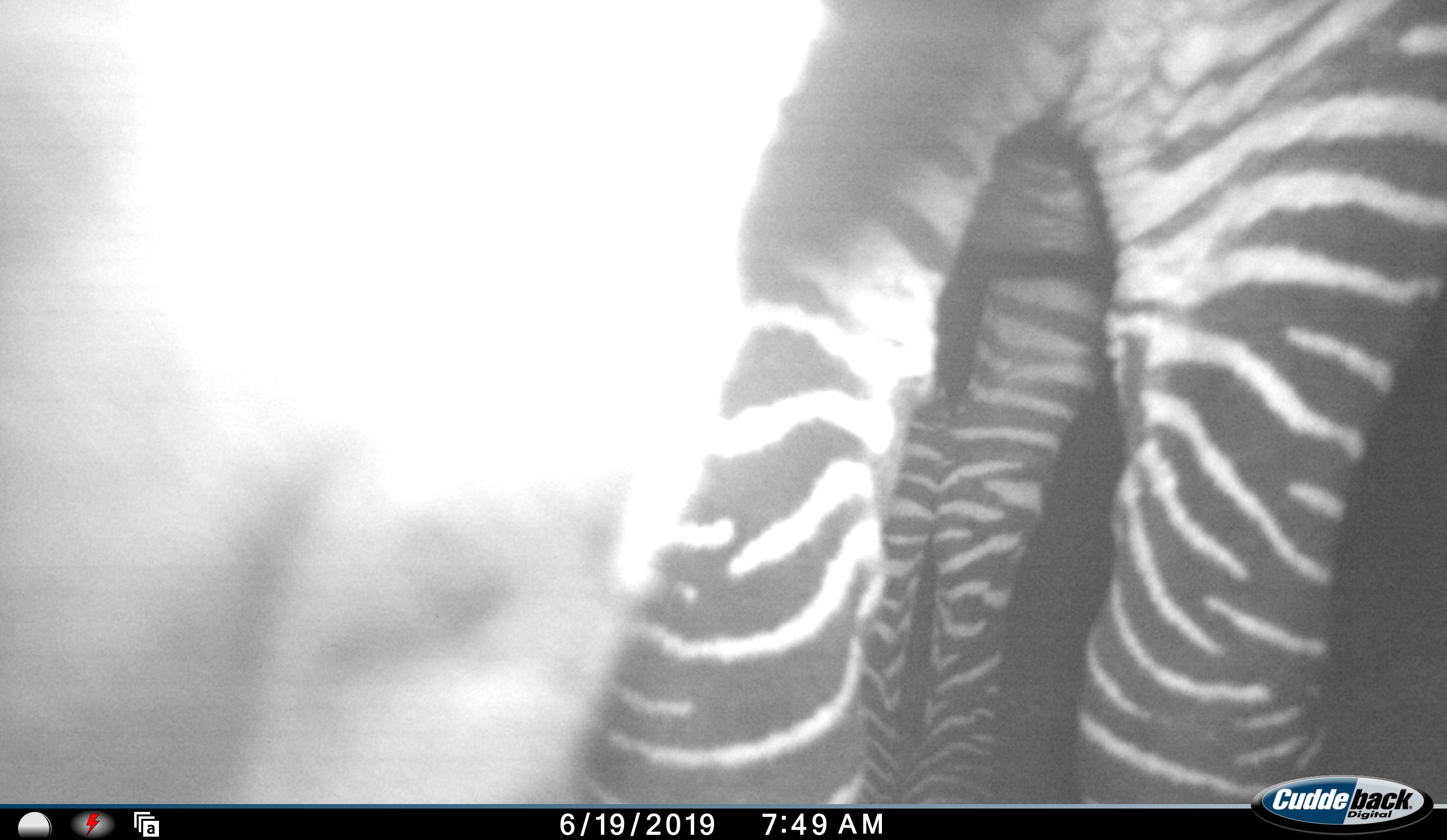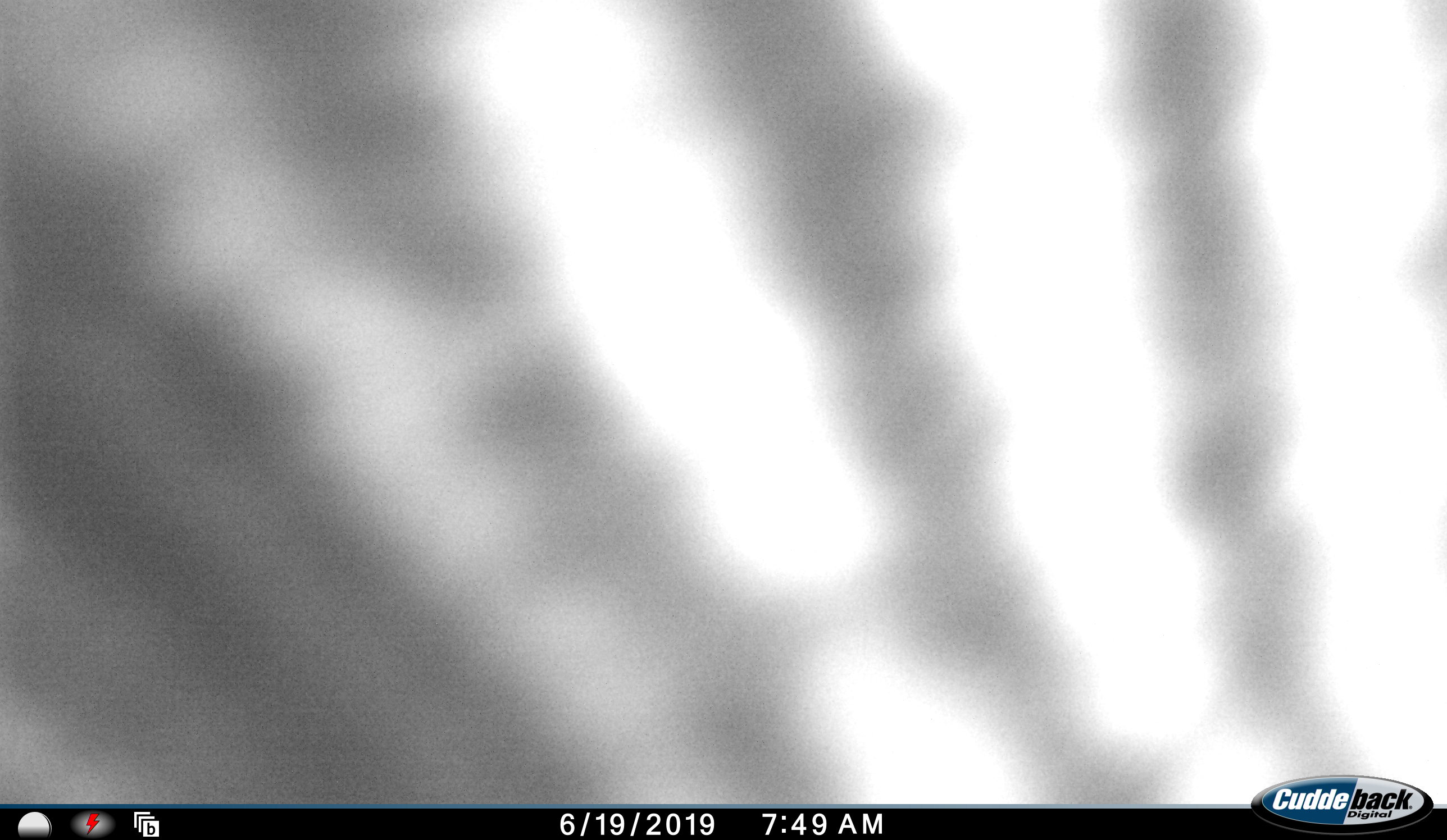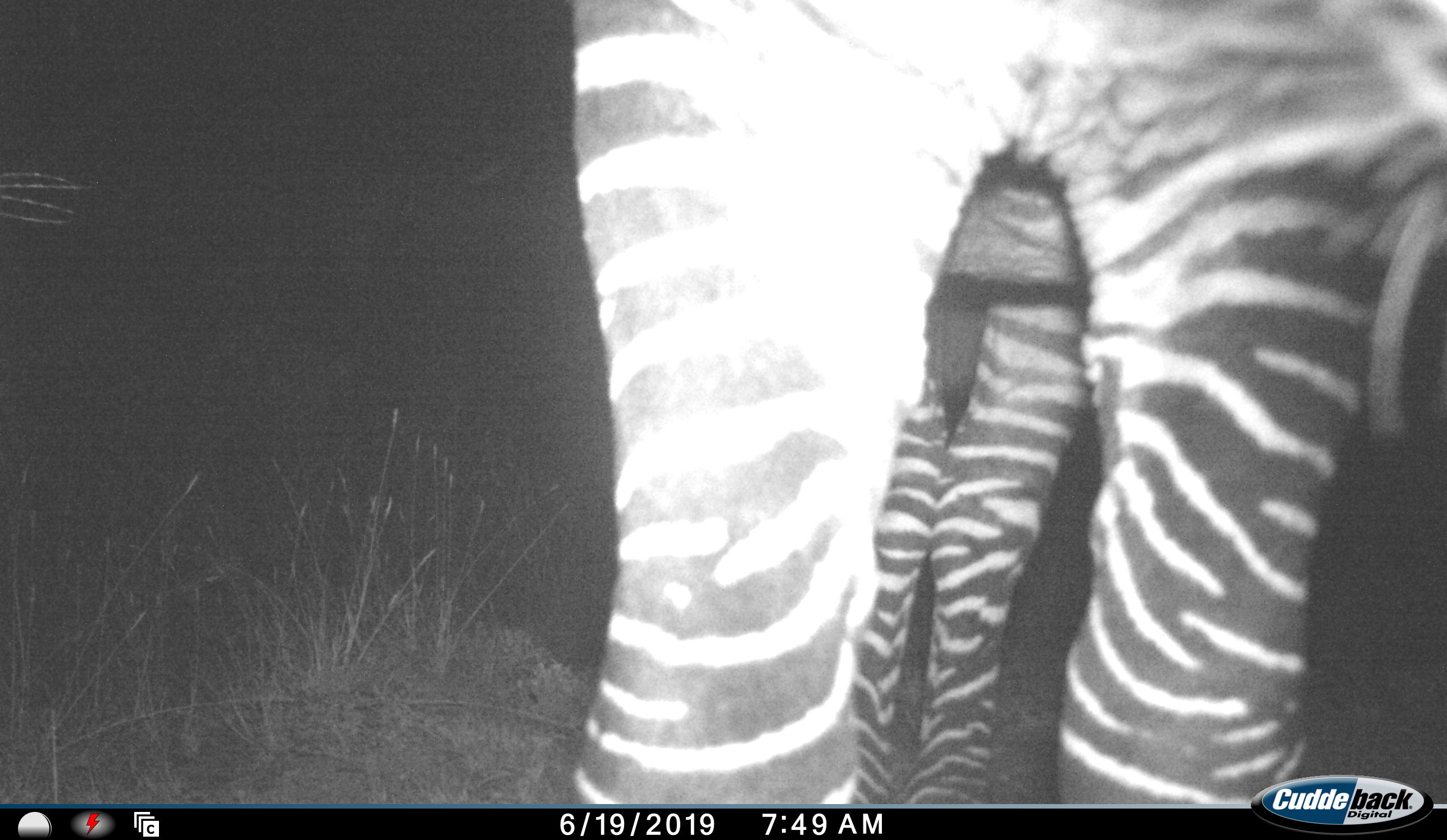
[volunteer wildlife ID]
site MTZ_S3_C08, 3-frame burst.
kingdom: Animalia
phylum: Chordata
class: Mammalia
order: Perissodactyla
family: Equidae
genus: Equus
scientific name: Equus zebra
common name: mountain zebra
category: zebramountain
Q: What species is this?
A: Zebramountain (mountain zebra) (Equus zebra).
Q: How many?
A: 1.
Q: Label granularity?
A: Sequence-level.